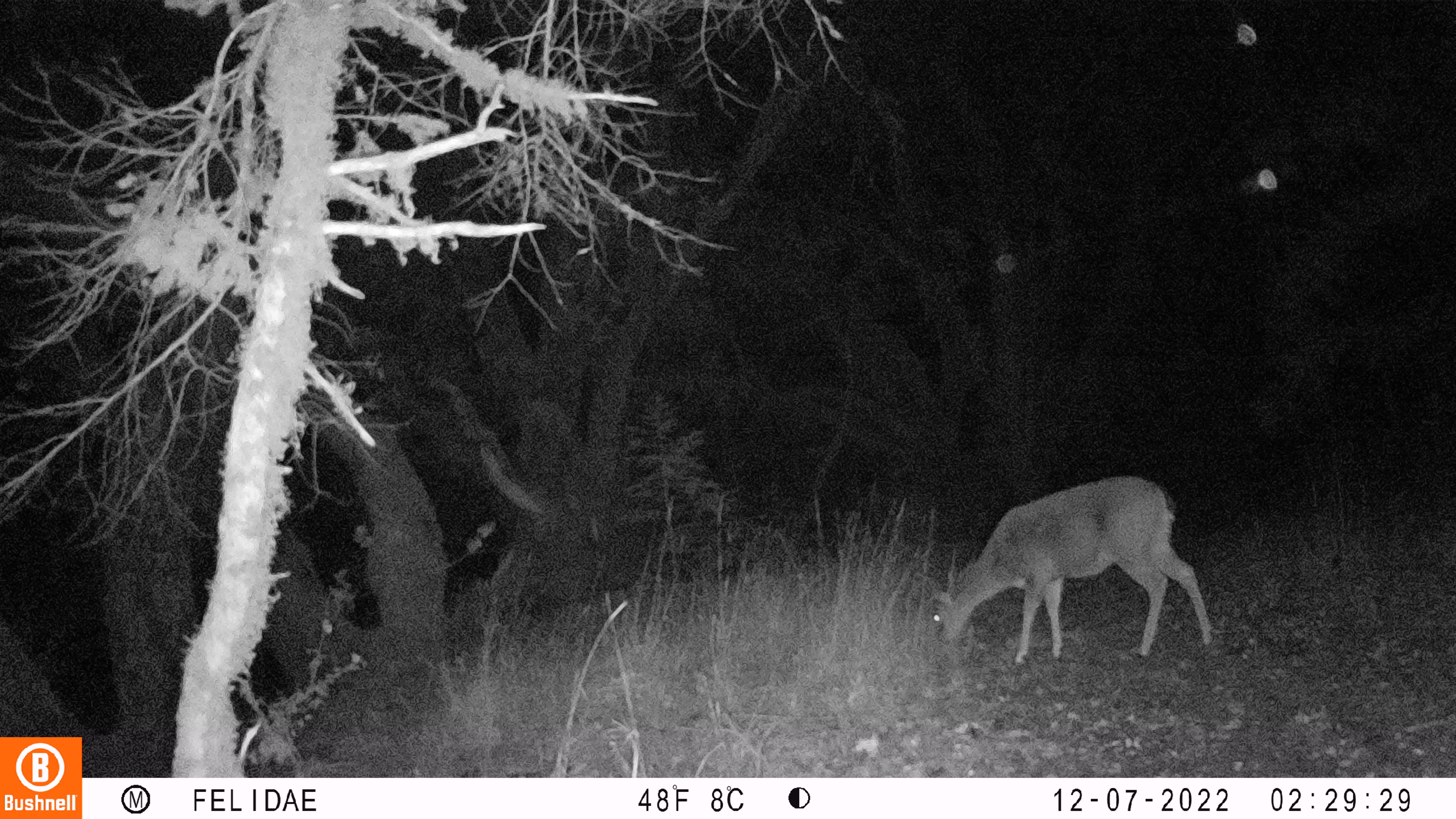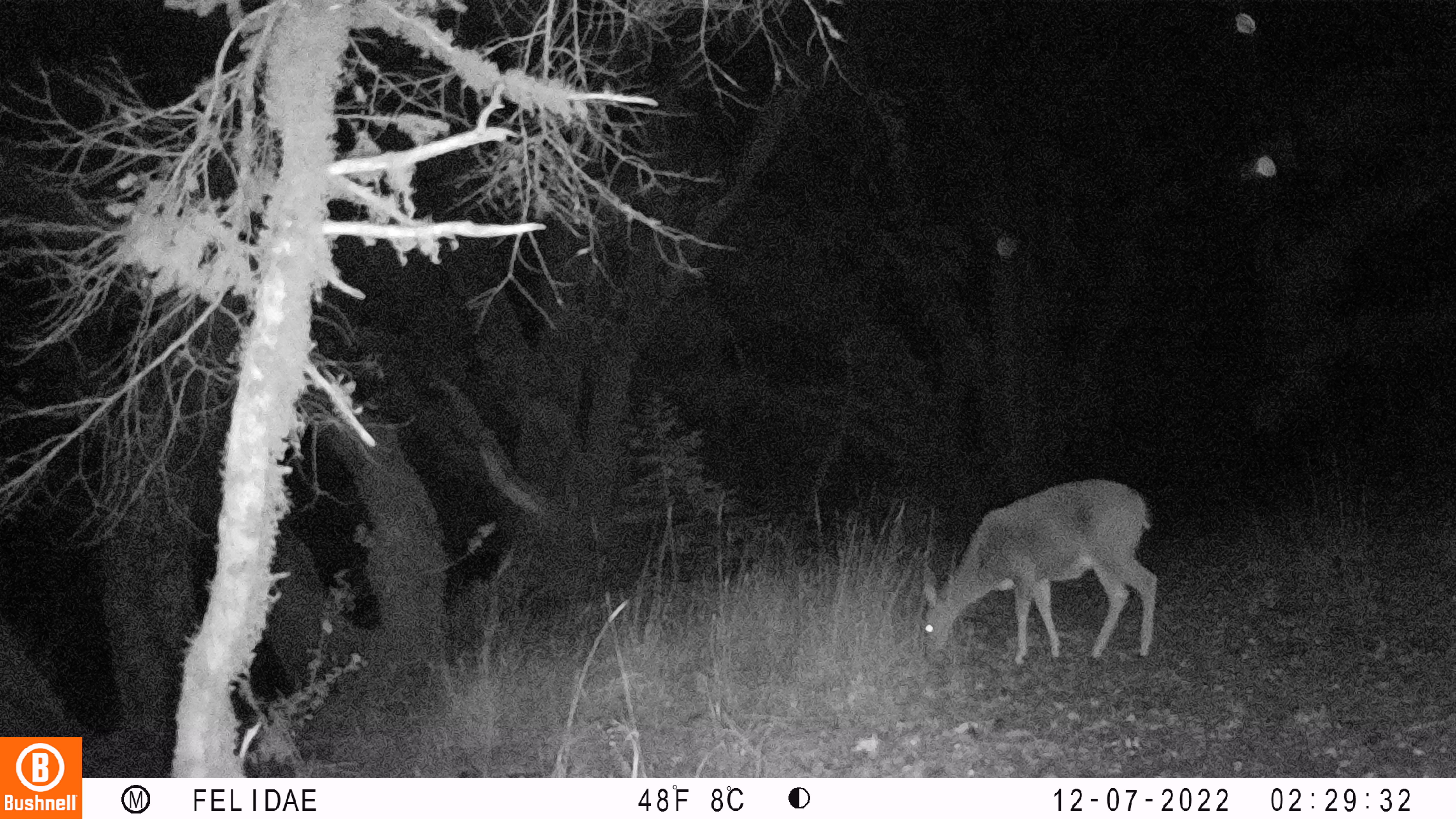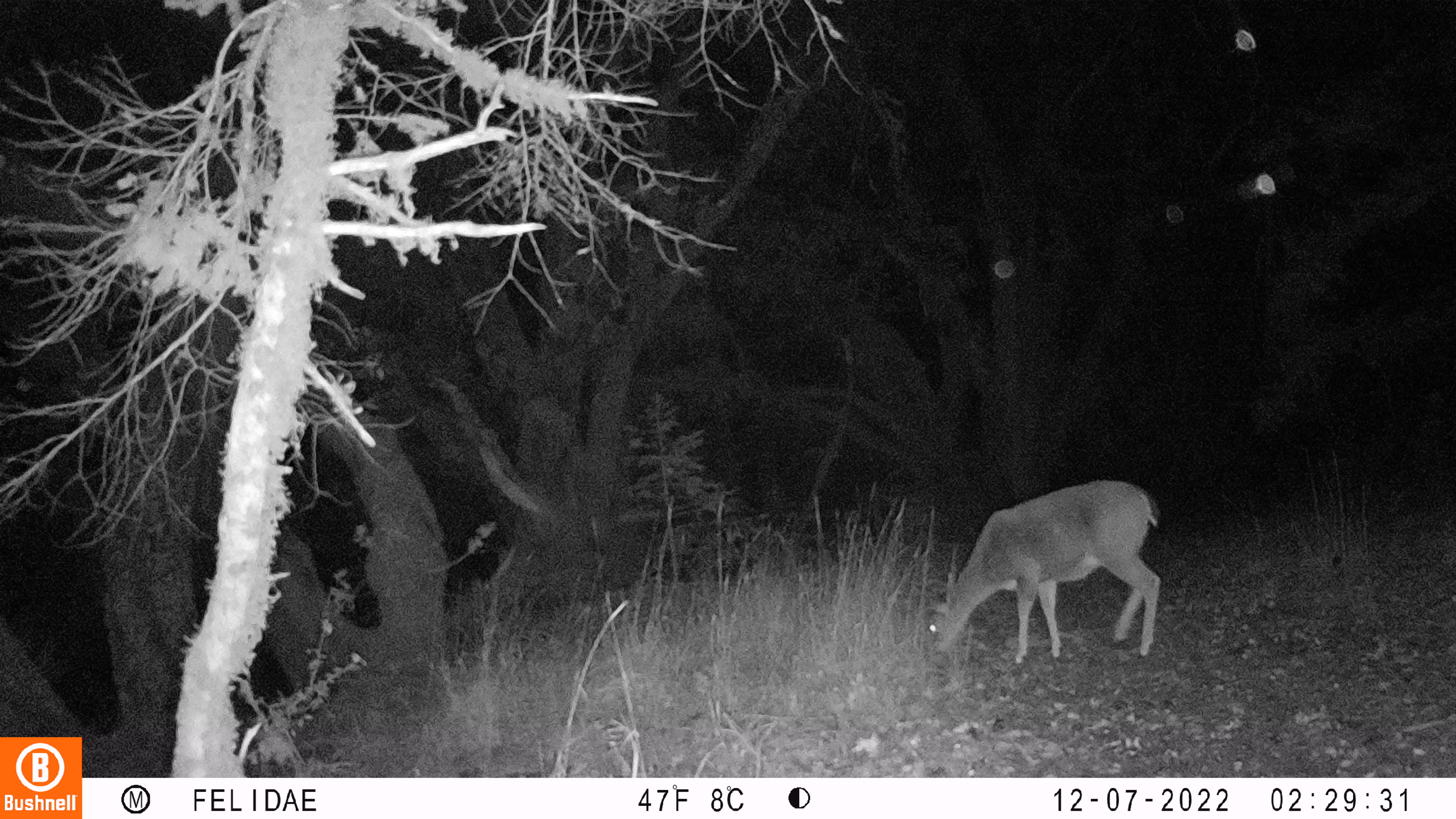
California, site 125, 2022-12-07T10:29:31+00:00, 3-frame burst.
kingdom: Animalia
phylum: Chordata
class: Mammalia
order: Artiodactyla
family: Cervidae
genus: Odocoileus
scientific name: Odocoileus hemionus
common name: mule deer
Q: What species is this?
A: Mule deer (Odocoileus hemionus).